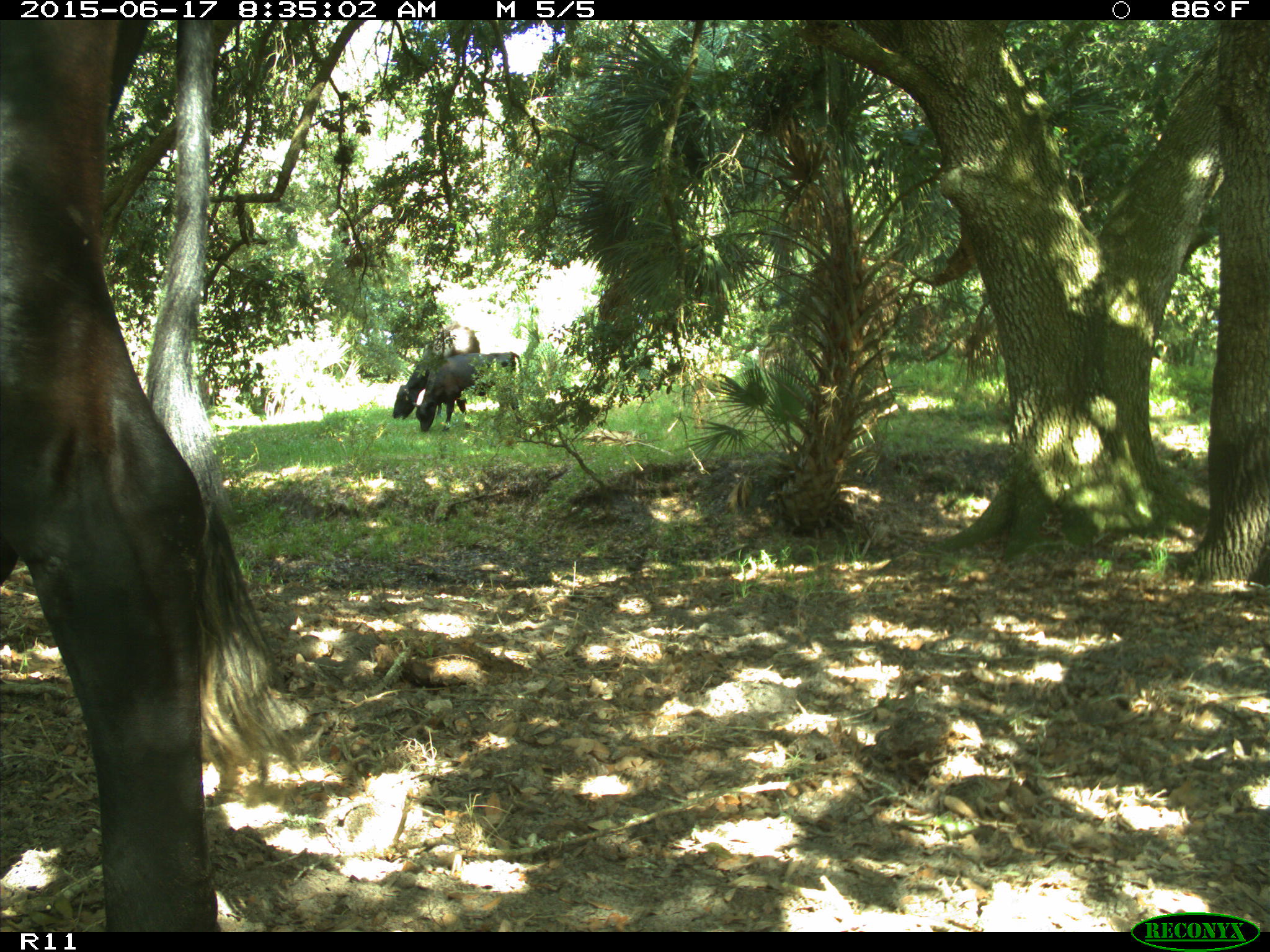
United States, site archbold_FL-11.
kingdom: Animalia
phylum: Chordata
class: Mammalia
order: Artiodactyla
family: Bovidae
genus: Bos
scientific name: Bos taurus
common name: domestic cow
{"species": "Bos taurus (domestic cow)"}